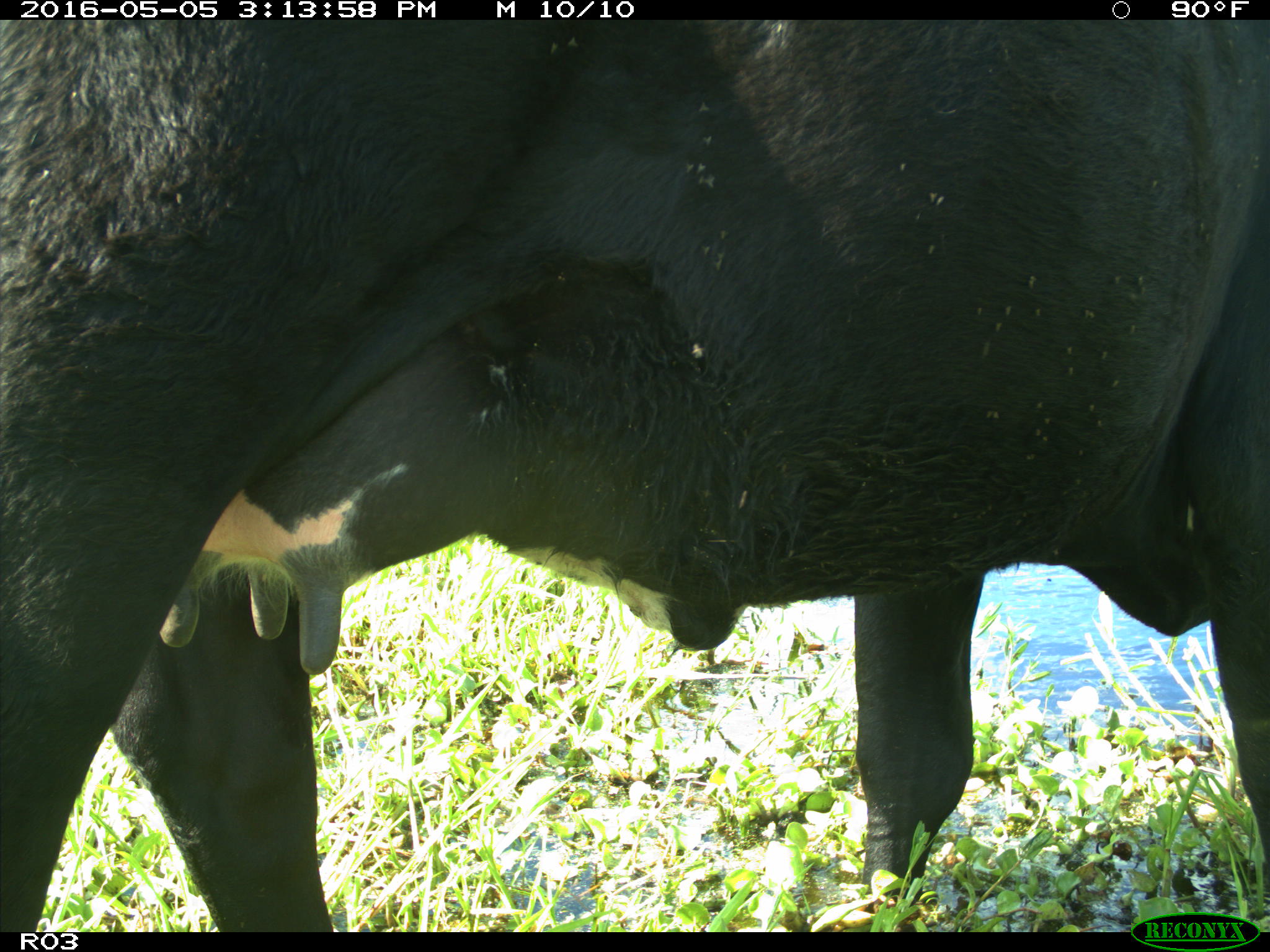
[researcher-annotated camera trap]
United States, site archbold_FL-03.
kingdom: Animalia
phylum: Chordata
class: Mammalia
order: Artiodactyla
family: Bovidae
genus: Bos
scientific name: Bos taurus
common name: domestic cow